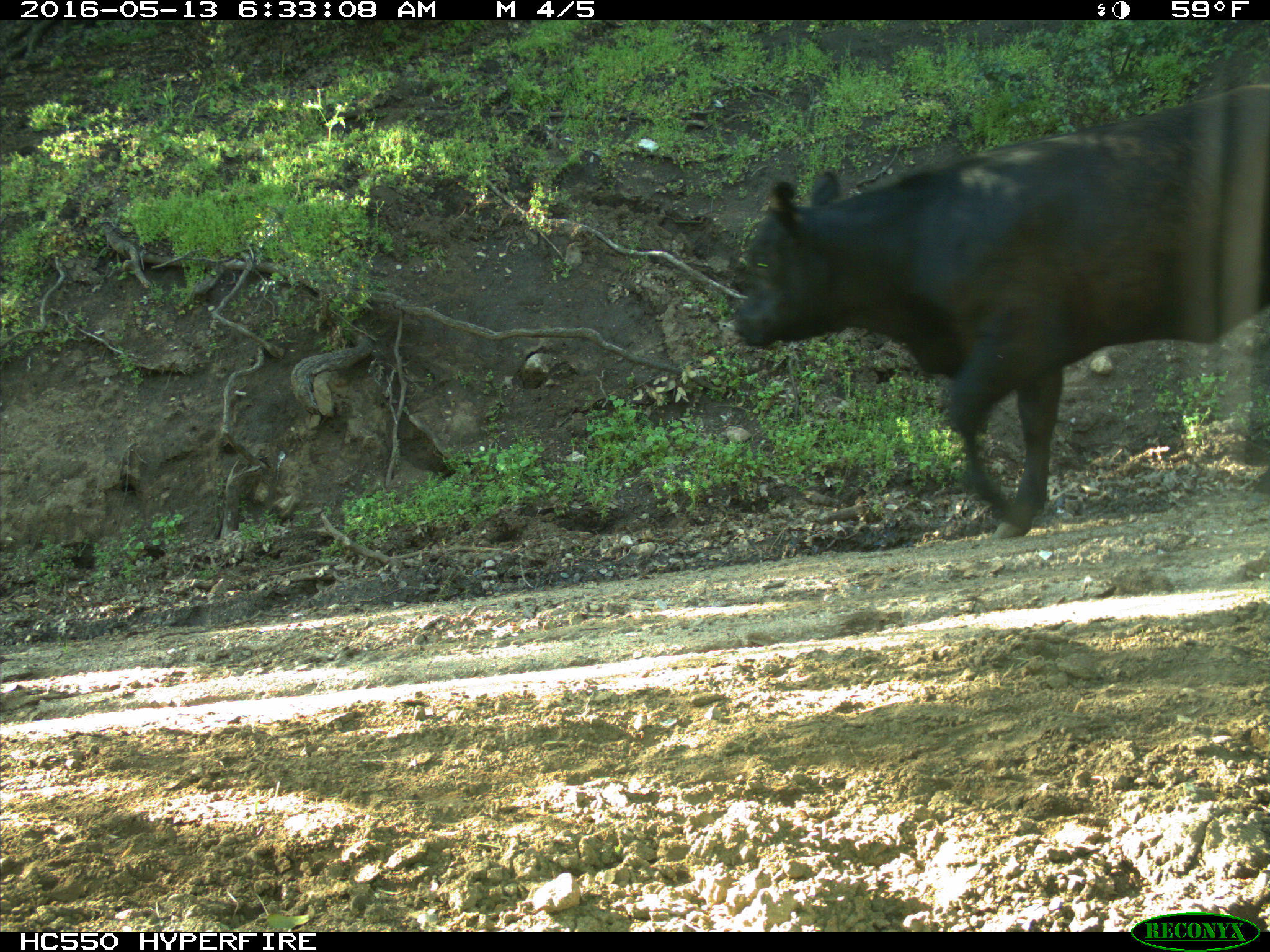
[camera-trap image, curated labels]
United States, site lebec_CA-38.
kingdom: Animalia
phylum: Chordata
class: Mammalia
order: Artiodactyla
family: Bovidae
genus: Bos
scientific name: Bos taurus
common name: domestic cow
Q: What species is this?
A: Bos taurus (domestic cow).